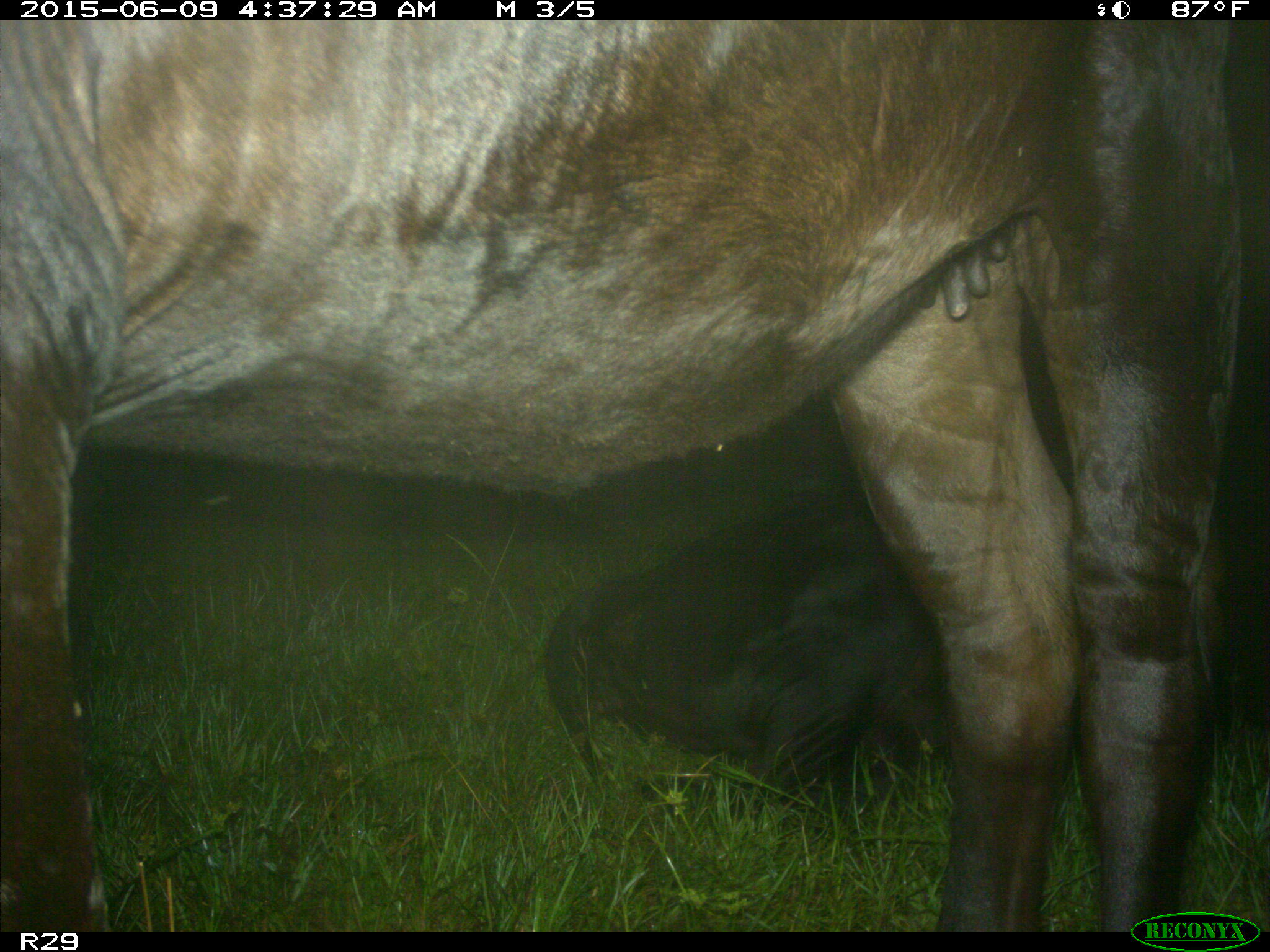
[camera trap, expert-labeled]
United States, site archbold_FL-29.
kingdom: Animalia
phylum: Chordata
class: Mammalia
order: Artiodactyla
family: Bovidae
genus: Bos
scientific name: Bos taurus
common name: domestic cow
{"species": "Bos taurus (domestic cow)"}